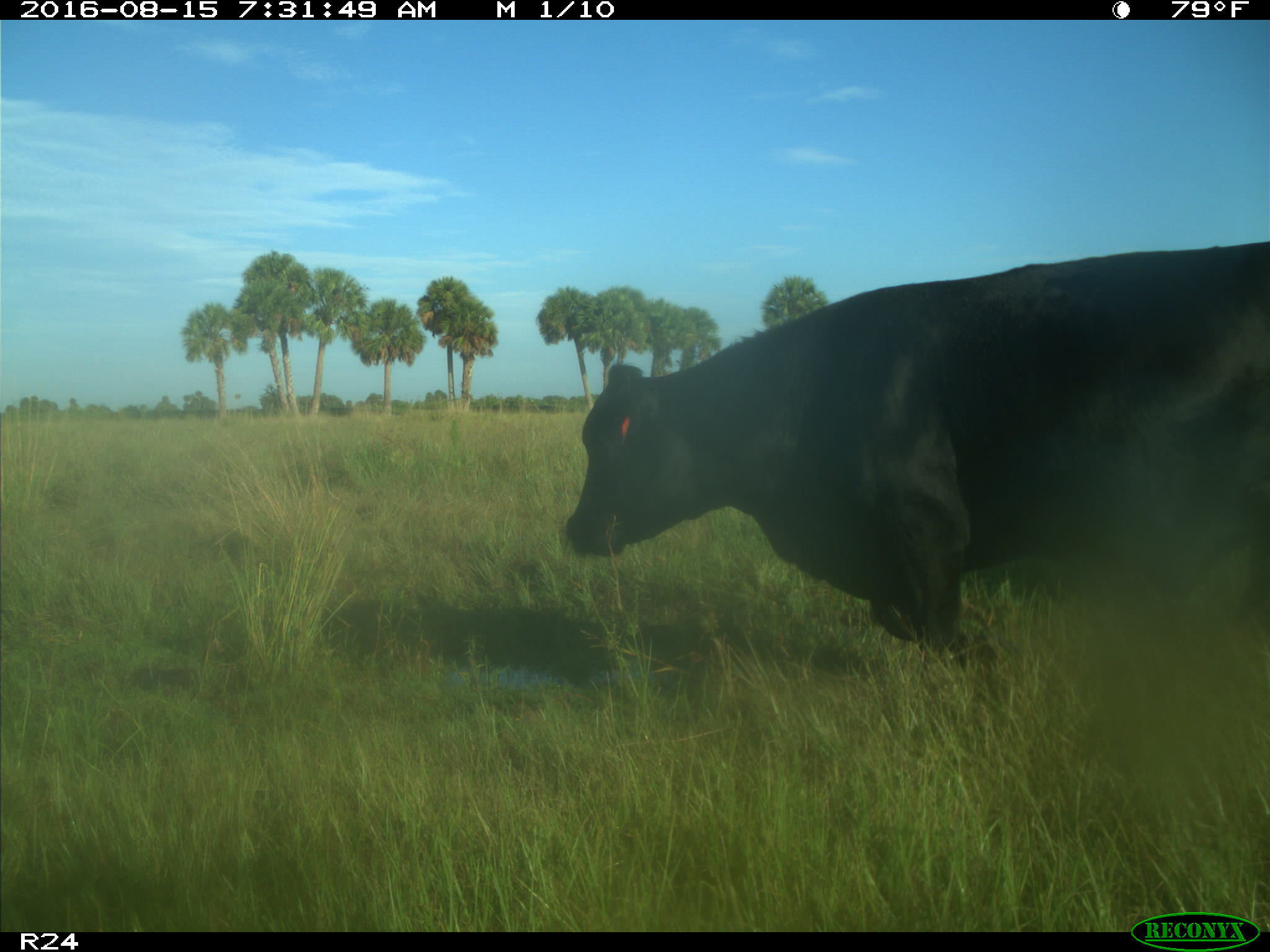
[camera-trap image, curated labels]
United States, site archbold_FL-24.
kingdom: Animalia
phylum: Chordata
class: Mammalia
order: Artiodactyla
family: Bovidae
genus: Bos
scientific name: Bos taurus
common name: domestic cow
Bos taurus (domestic cow).